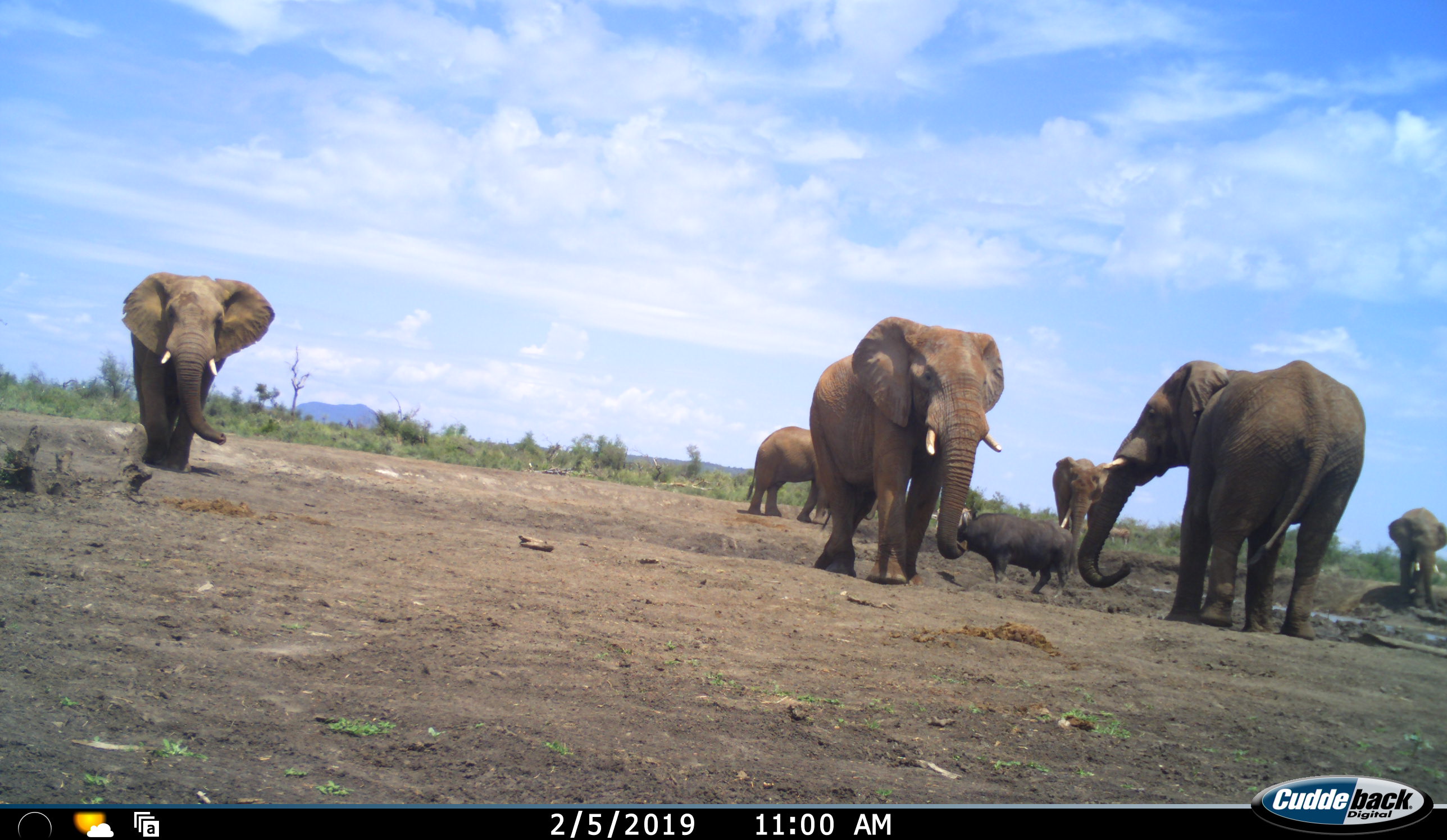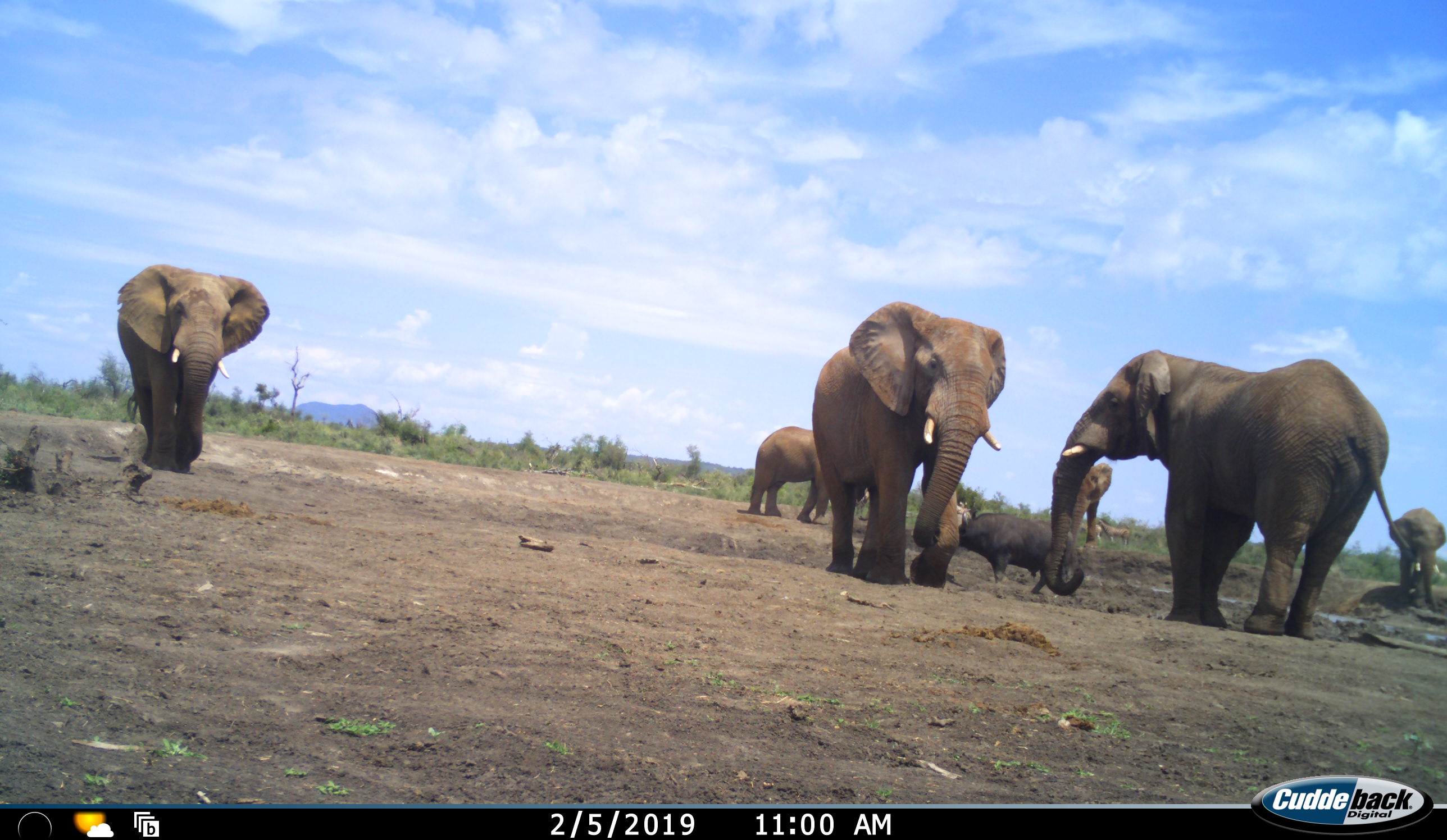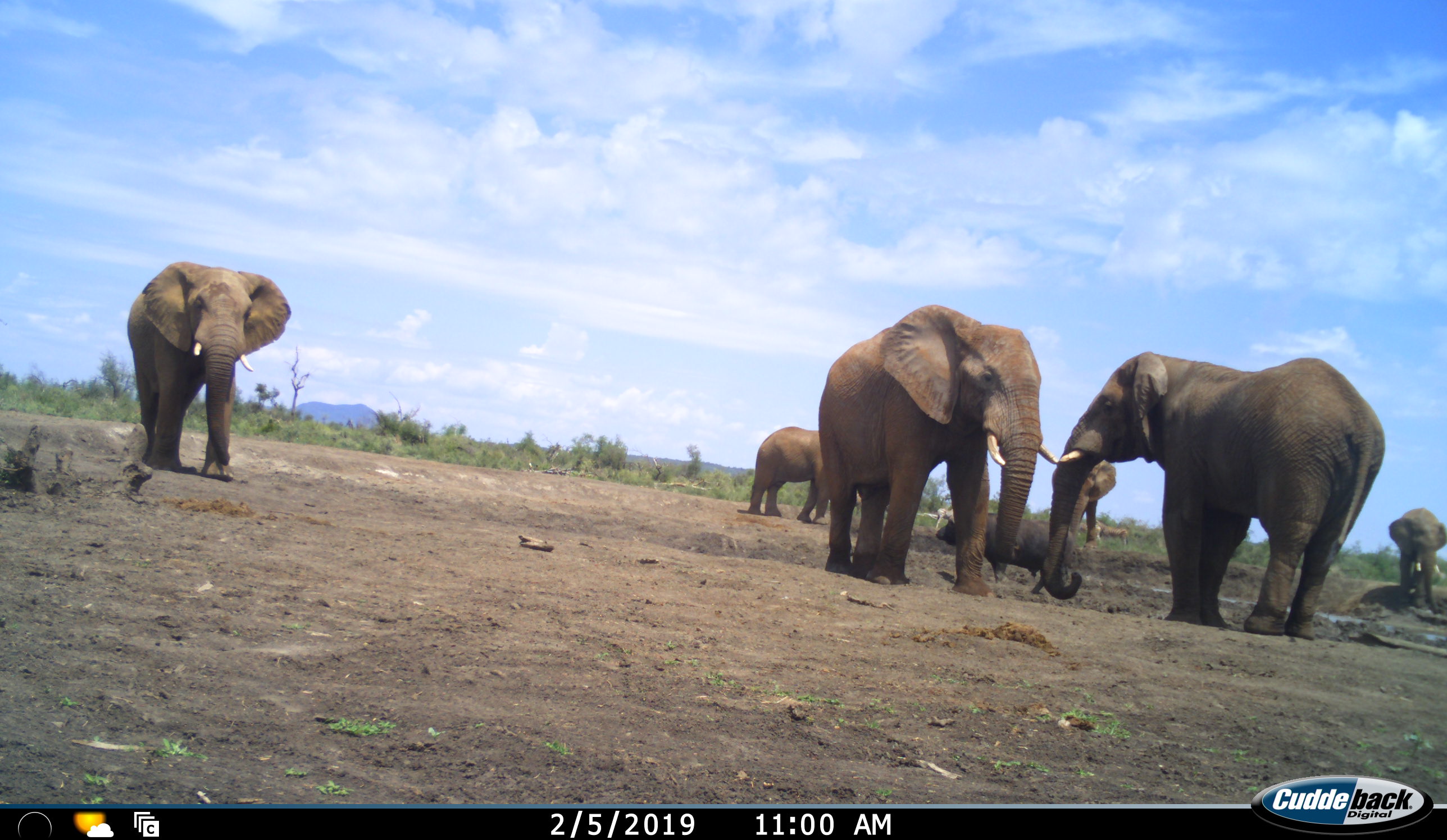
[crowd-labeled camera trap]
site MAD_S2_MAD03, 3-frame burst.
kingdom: Animalia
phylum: Chordata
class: Mammalia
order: Artiodactyla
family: Bovidae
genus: Syncerus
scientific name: Syncerus caffer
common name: african buffalo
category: buffalo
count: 1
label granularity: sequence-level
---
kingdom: Animalia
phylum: Chordata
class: Mammalia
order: Proboscidea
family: Elephantidae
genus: Loxodonta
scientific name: Loxodonta africana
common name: african bush elephant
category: elephant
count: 6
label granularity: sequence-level